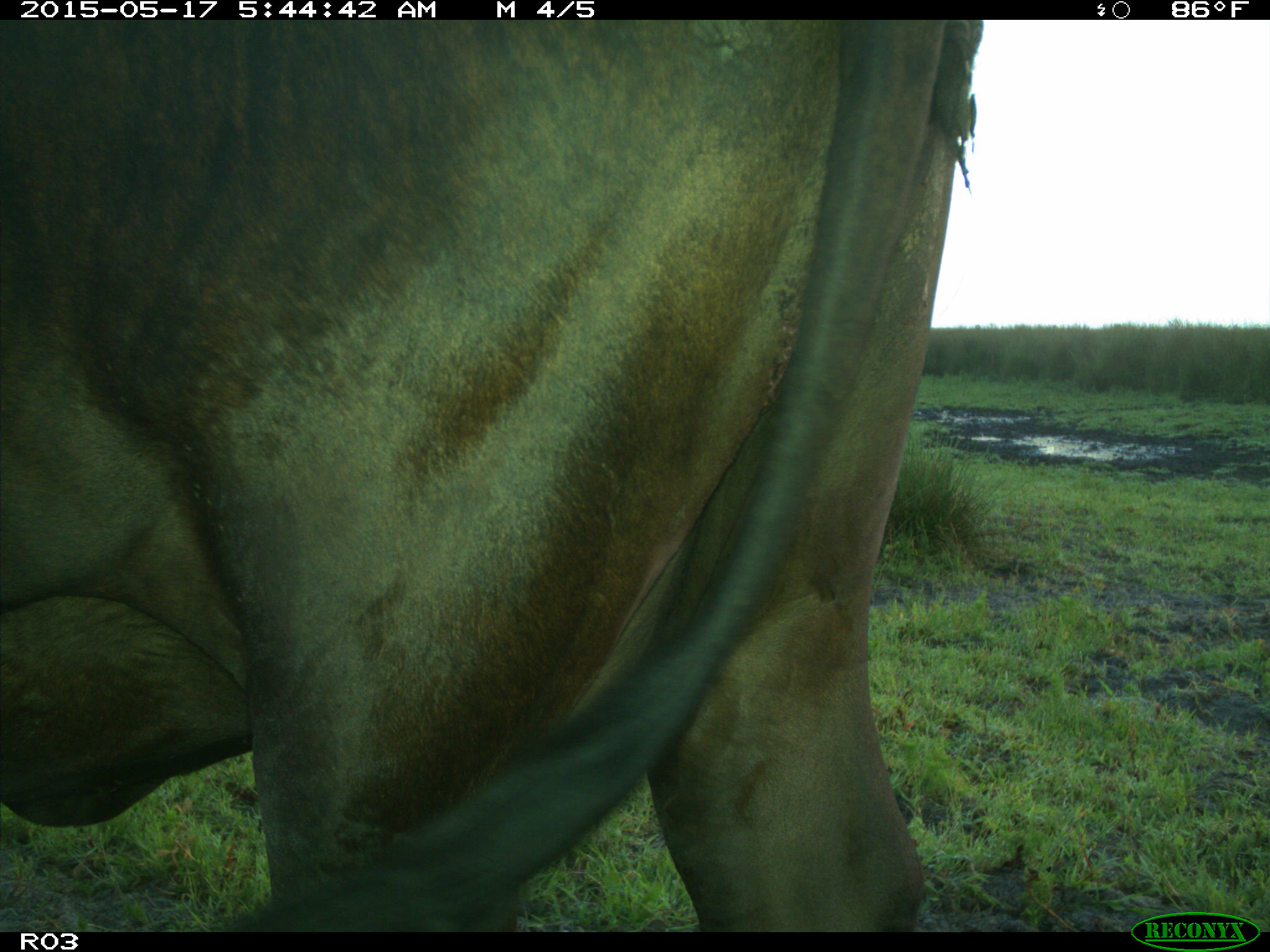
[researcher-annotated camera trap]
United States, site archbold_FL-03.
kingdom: Animalia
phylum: Chordata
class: Mammalia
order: Artiodactyla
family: Bovidae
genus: Bos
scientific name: Bos taurus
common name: domestic cow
Bos taurus (domestic cow).